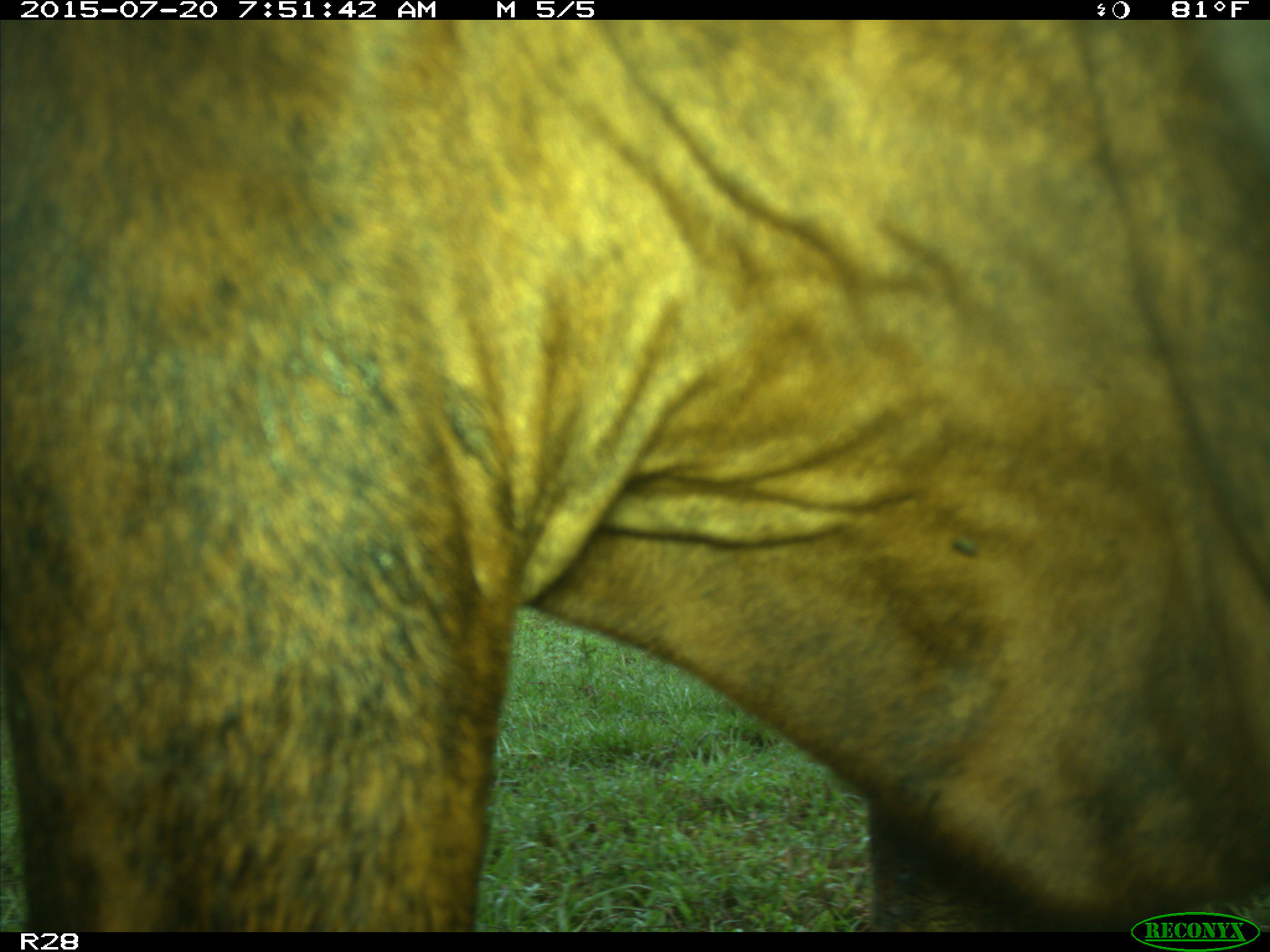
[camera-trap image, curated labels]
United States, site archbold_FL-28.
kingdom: Animalia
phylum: Chordata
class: Mammalia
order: Artiodactyla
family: Bovidae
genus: Bos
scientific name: Bos taurus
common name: domestic cow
Bos taurus (domestic cow).